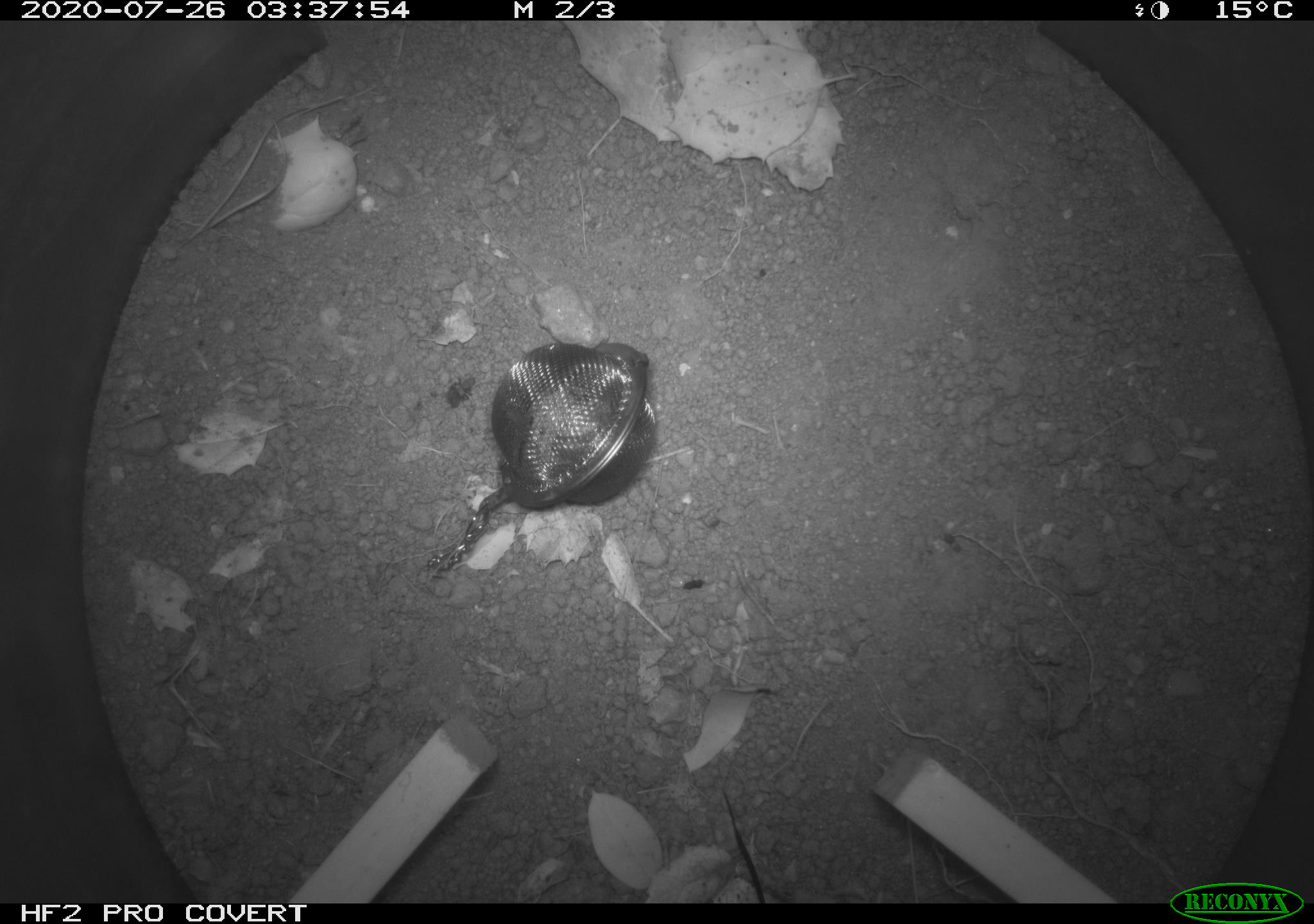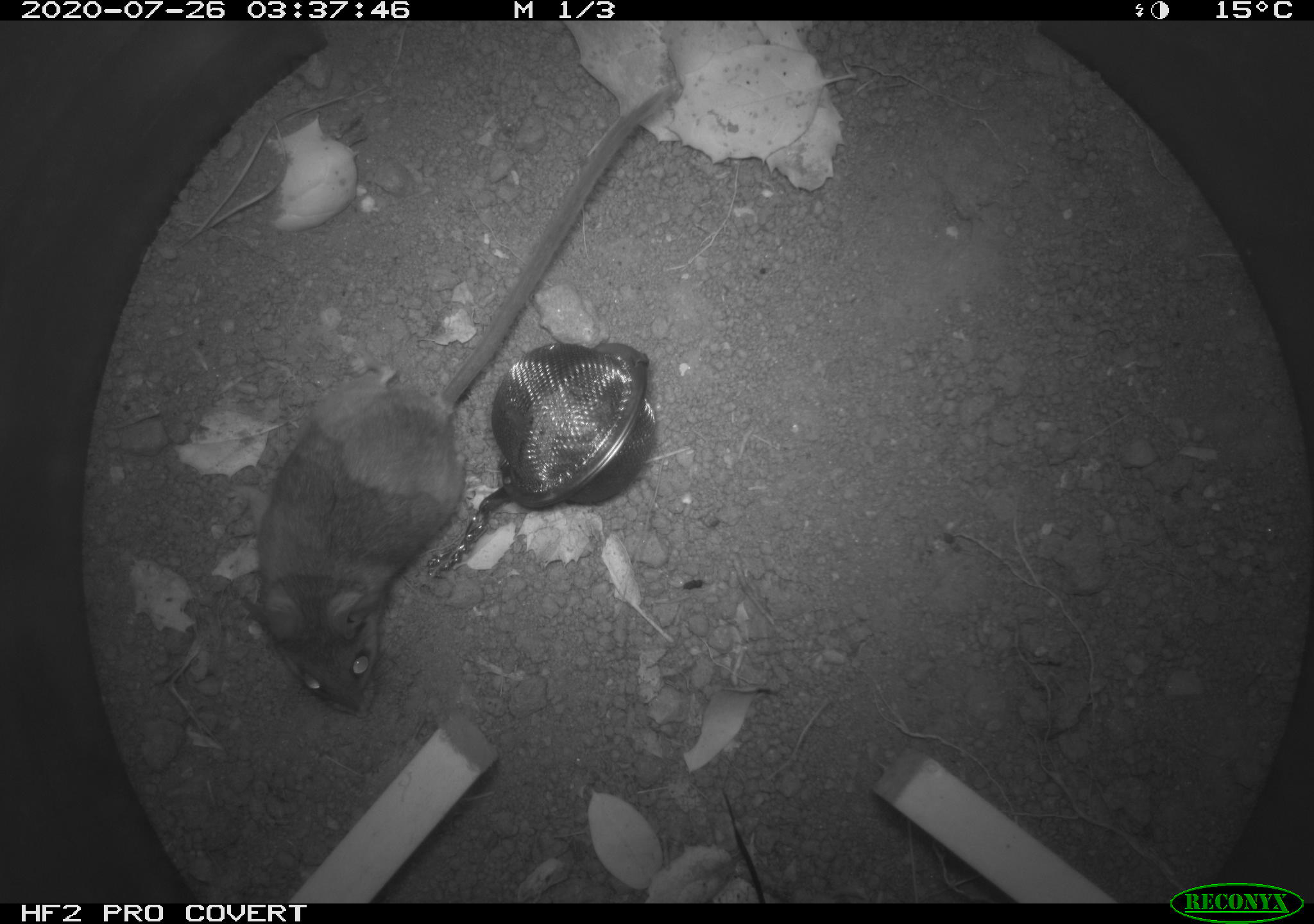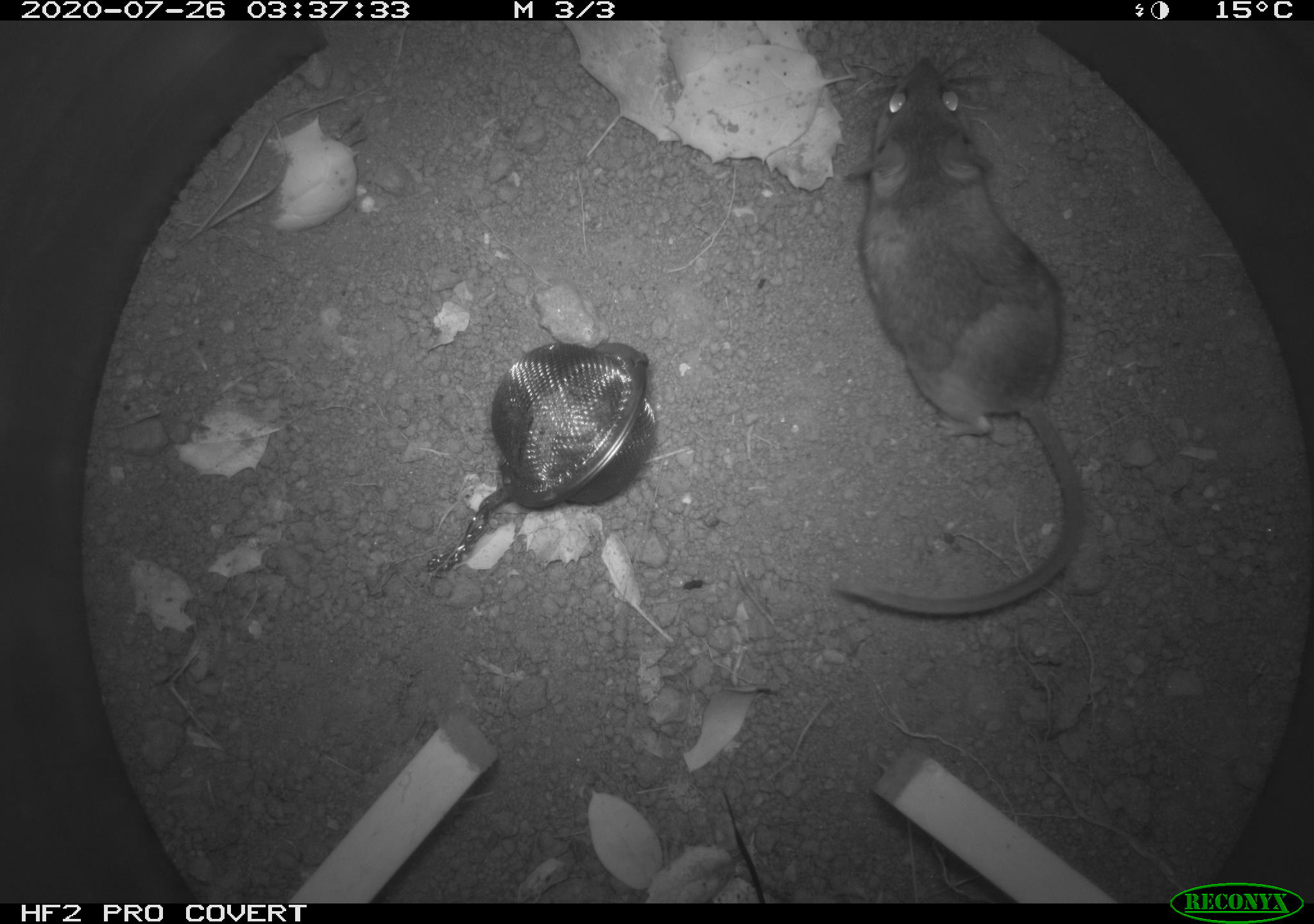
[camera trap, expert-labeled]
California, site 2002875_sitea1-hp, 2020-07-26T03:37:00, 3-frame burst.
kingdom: Animalia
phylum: Arthropoda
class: Insecta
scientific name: Insecta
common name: insect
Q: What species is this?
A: Insect (Insecta).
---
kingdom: Animalia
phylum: Chordata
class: Mammalia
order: Rodentia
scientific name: Rodentia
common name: rodent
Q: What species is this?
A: Rodent (Rodentia).